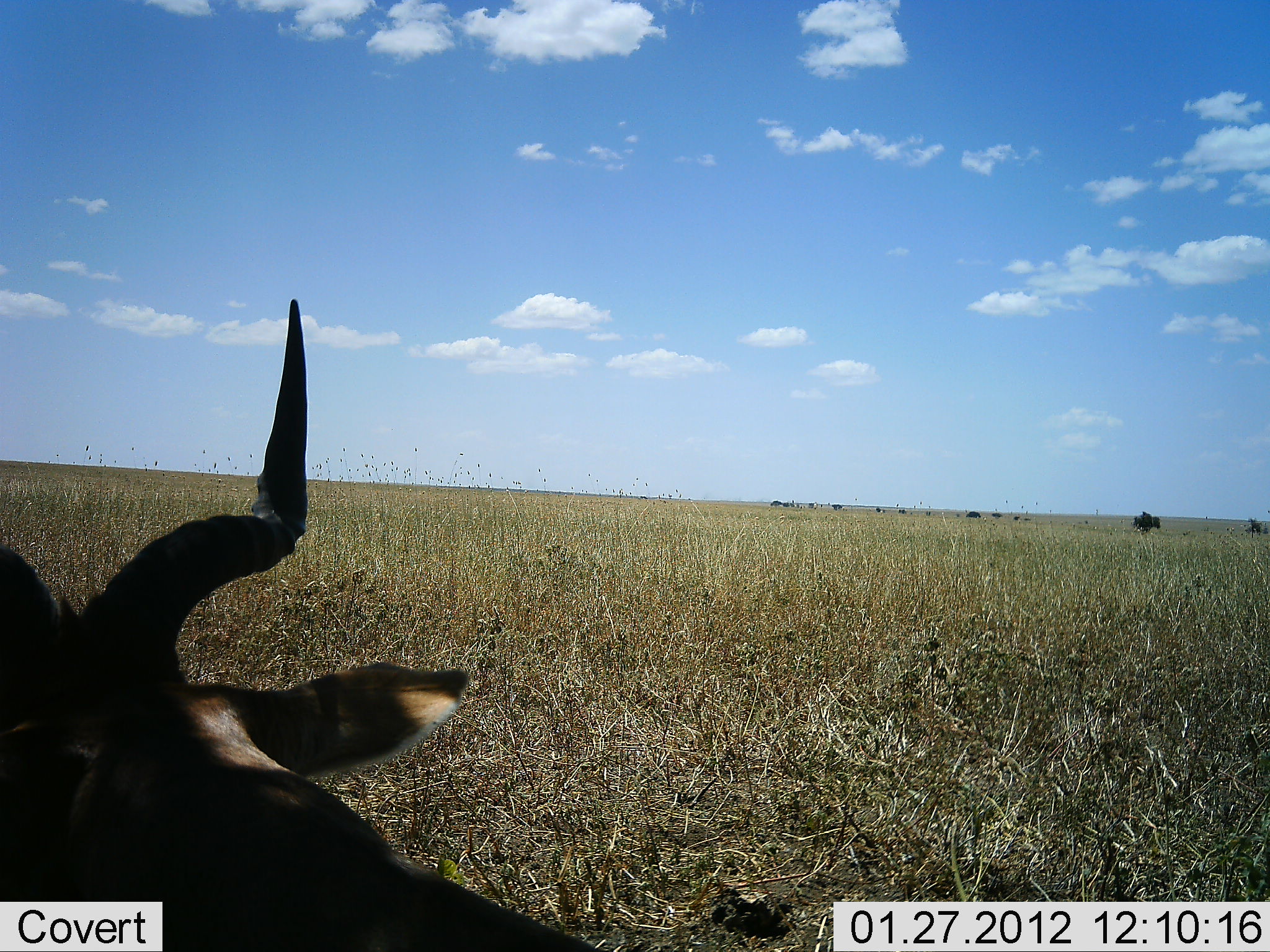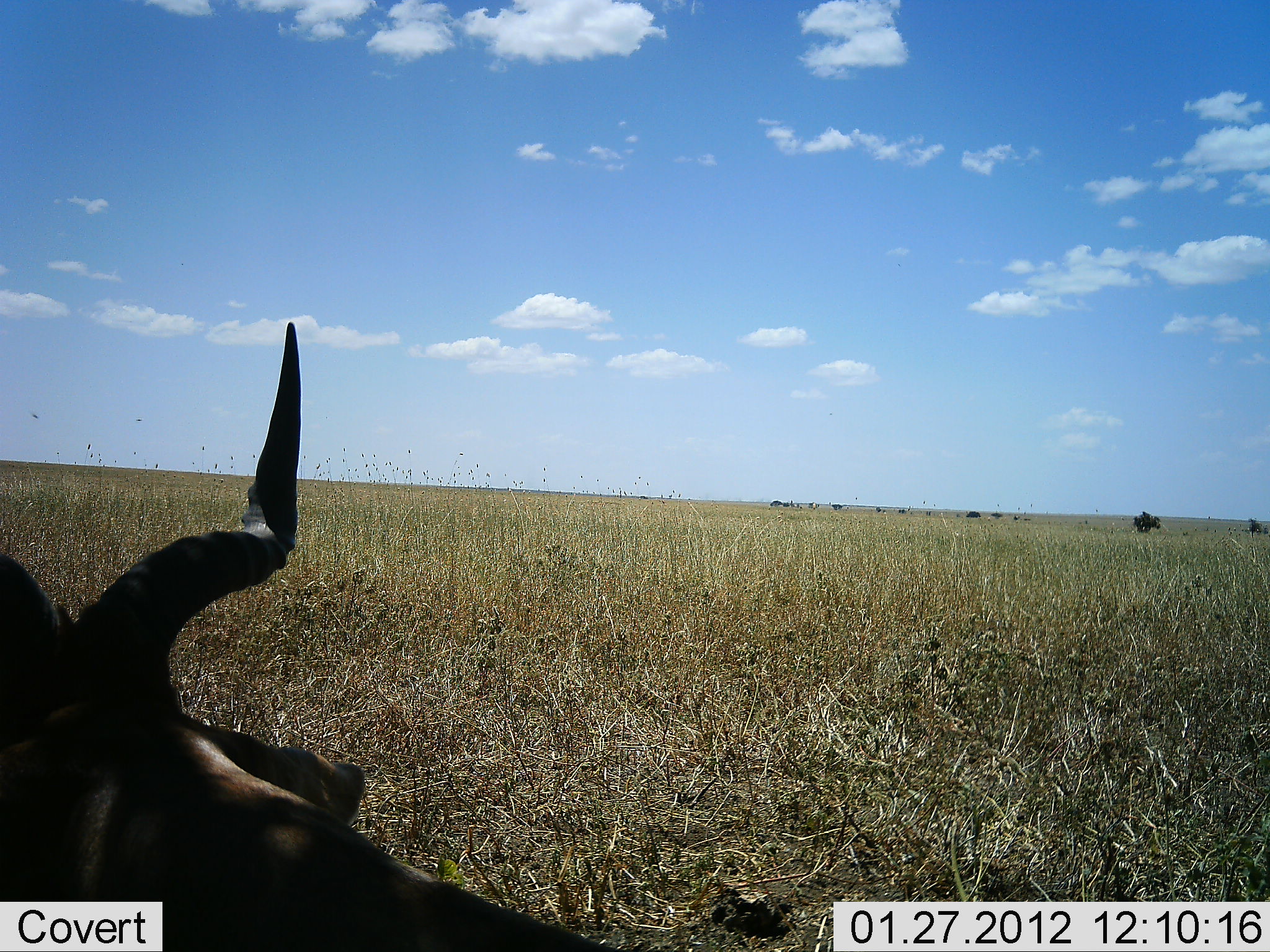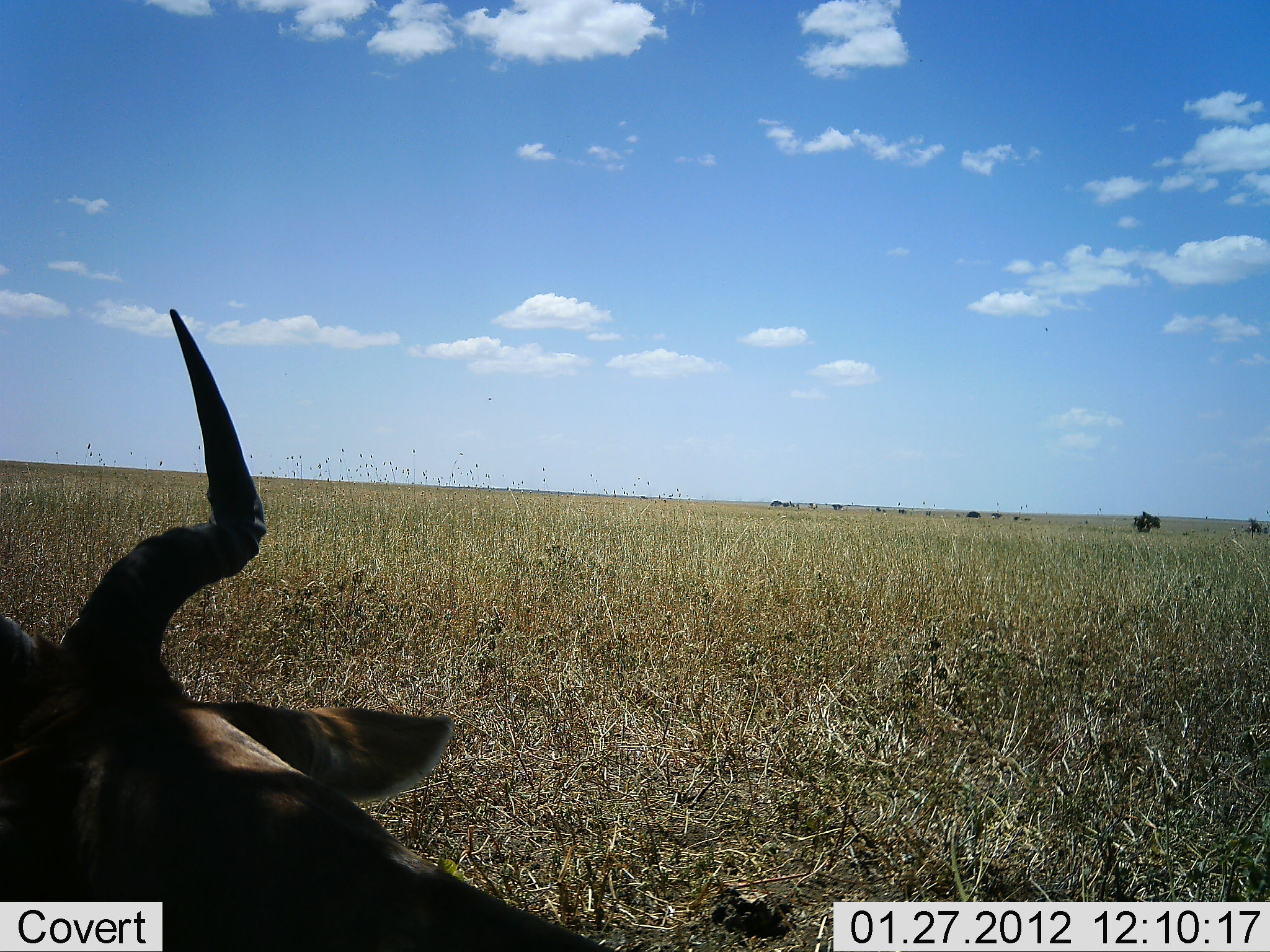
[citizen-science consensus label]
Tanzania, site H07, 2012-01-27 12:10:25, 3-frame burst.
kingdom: Animalia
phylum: Chordata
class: Mammalia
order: Artiodactyla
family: Bovidae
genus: Alcelaphus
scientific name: Alcelaphus buselaphus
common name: hartebeest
Hartebeest (Alcelaphus buselaphus), count 1. Behavior (volunteer vote fractions): standing 33%, resting 53%, moving 0%, interacting 0%. Young present (vote fraction): 0%. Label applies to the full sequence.